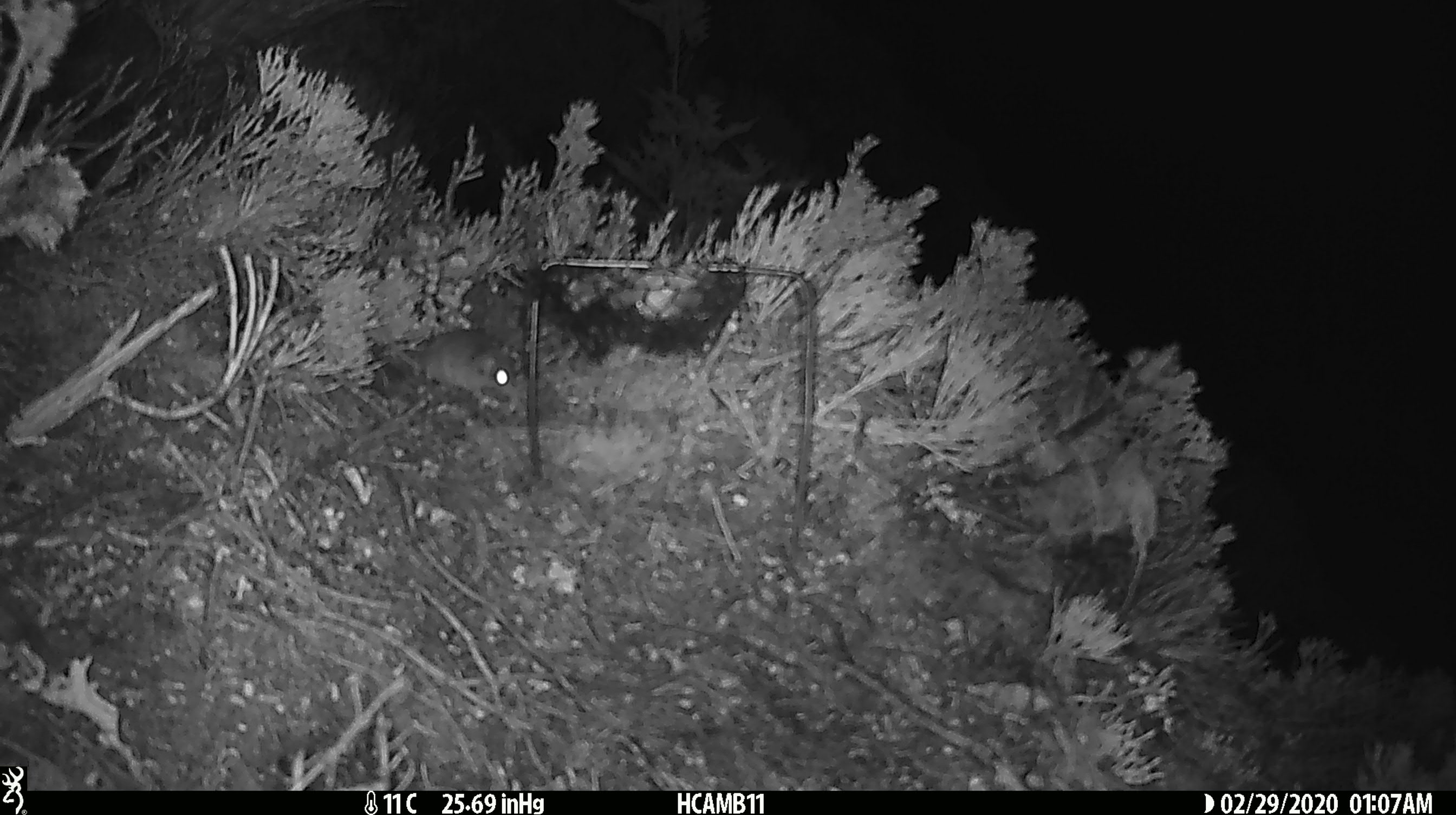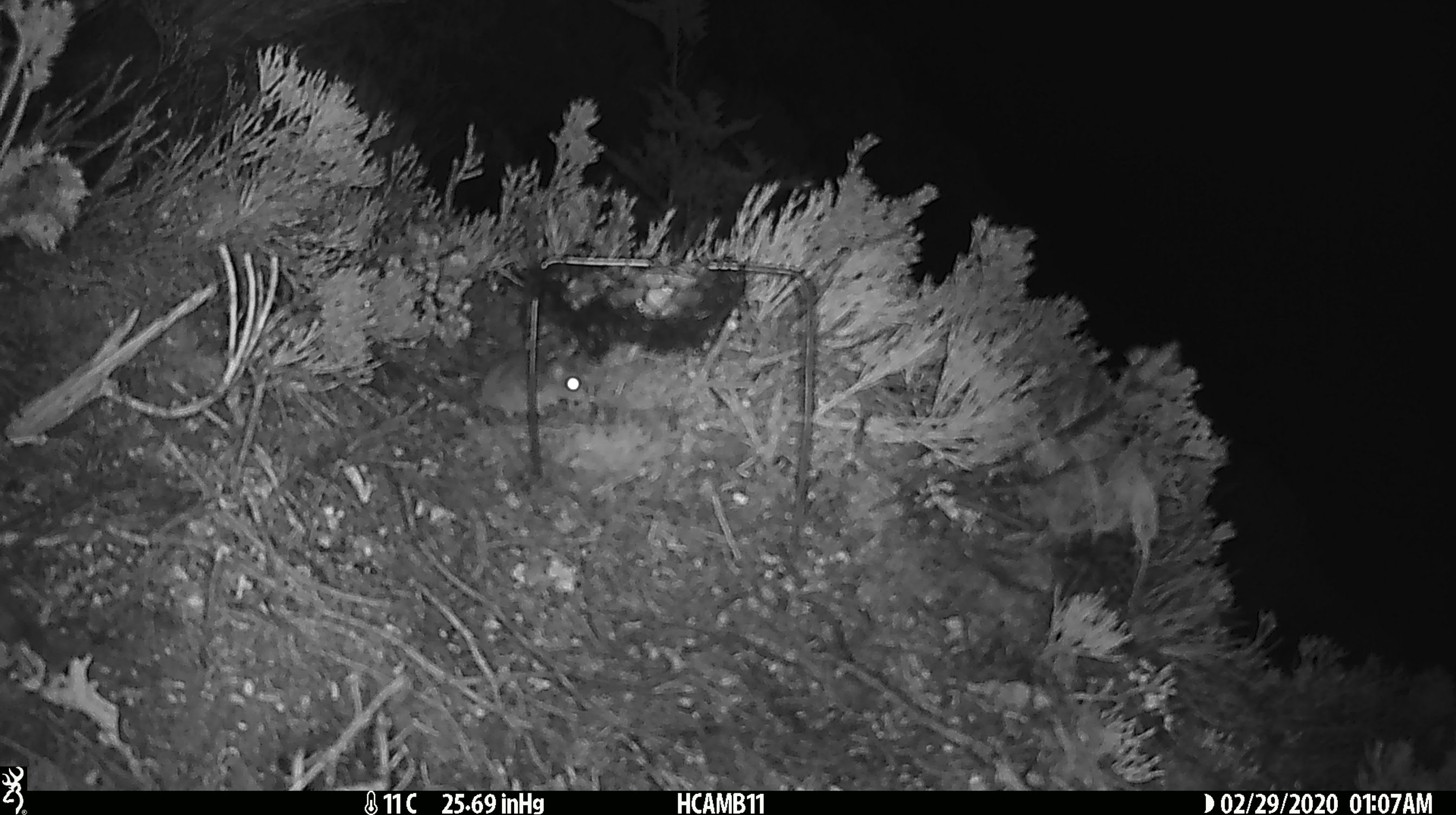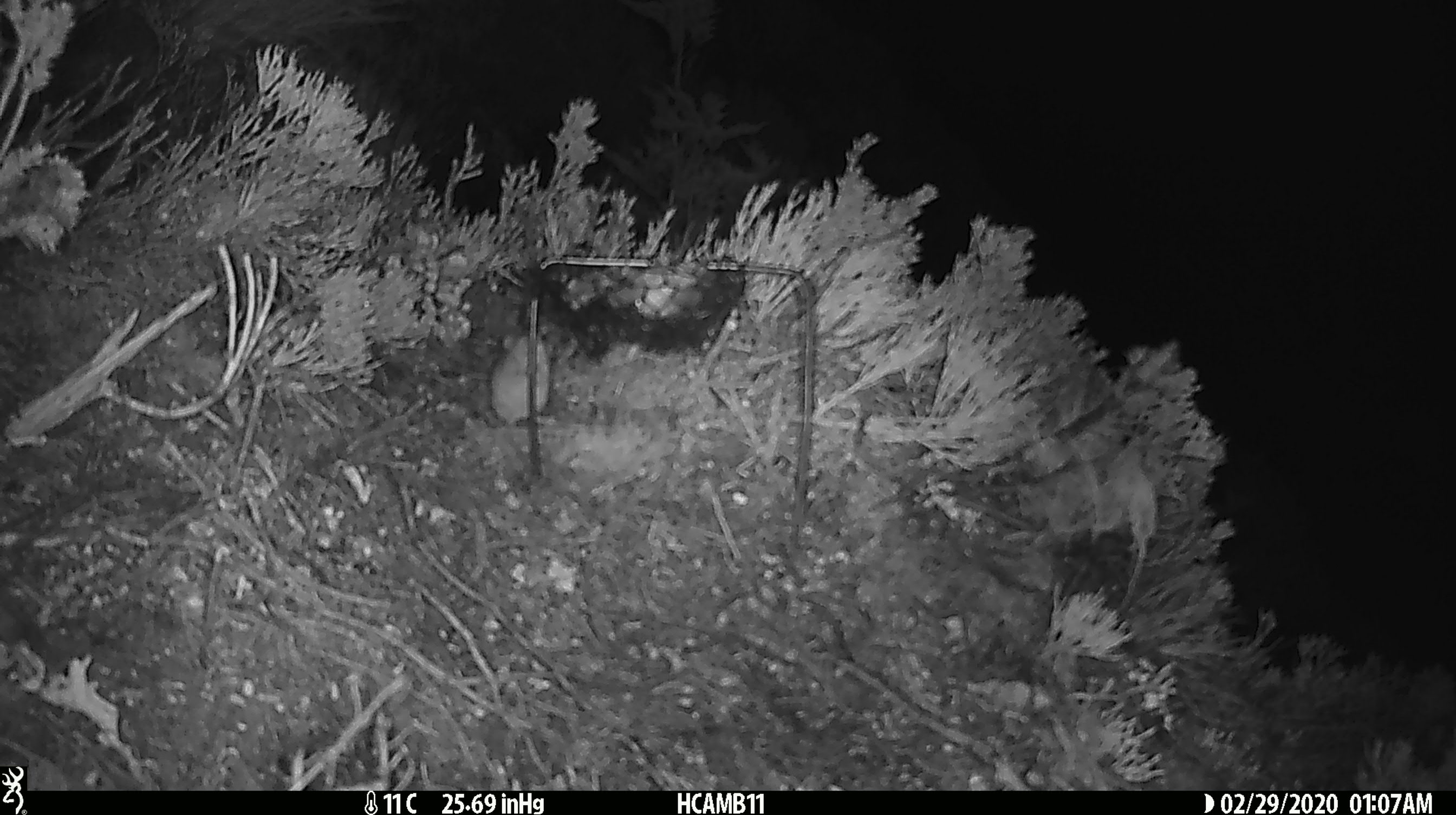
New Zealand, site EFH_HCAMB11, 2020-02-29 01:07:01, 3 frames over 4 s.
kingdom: Animalia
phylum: Chordata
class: Mammalia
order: Rodentia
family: Muridae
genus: Mus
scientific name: Mus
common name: mouse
Mouse (Mus).